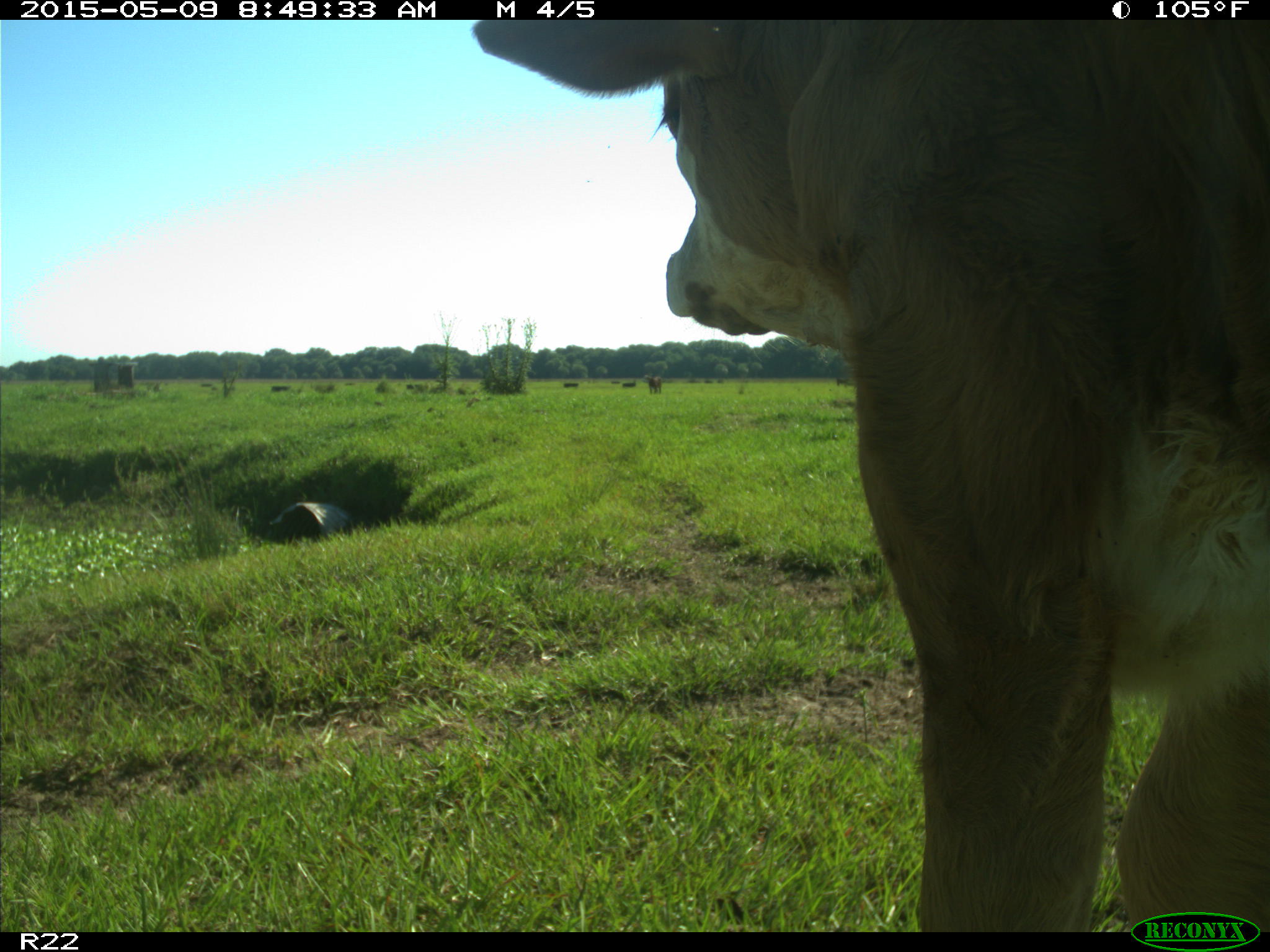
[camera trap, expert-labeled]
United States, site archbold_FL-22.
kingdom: Animalia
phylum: Chordata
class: Mammalia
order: Artiodactyla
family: Bovidae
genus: Bos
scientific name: Bos taurus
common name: domestic cow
Bos taurus (domestic cow).